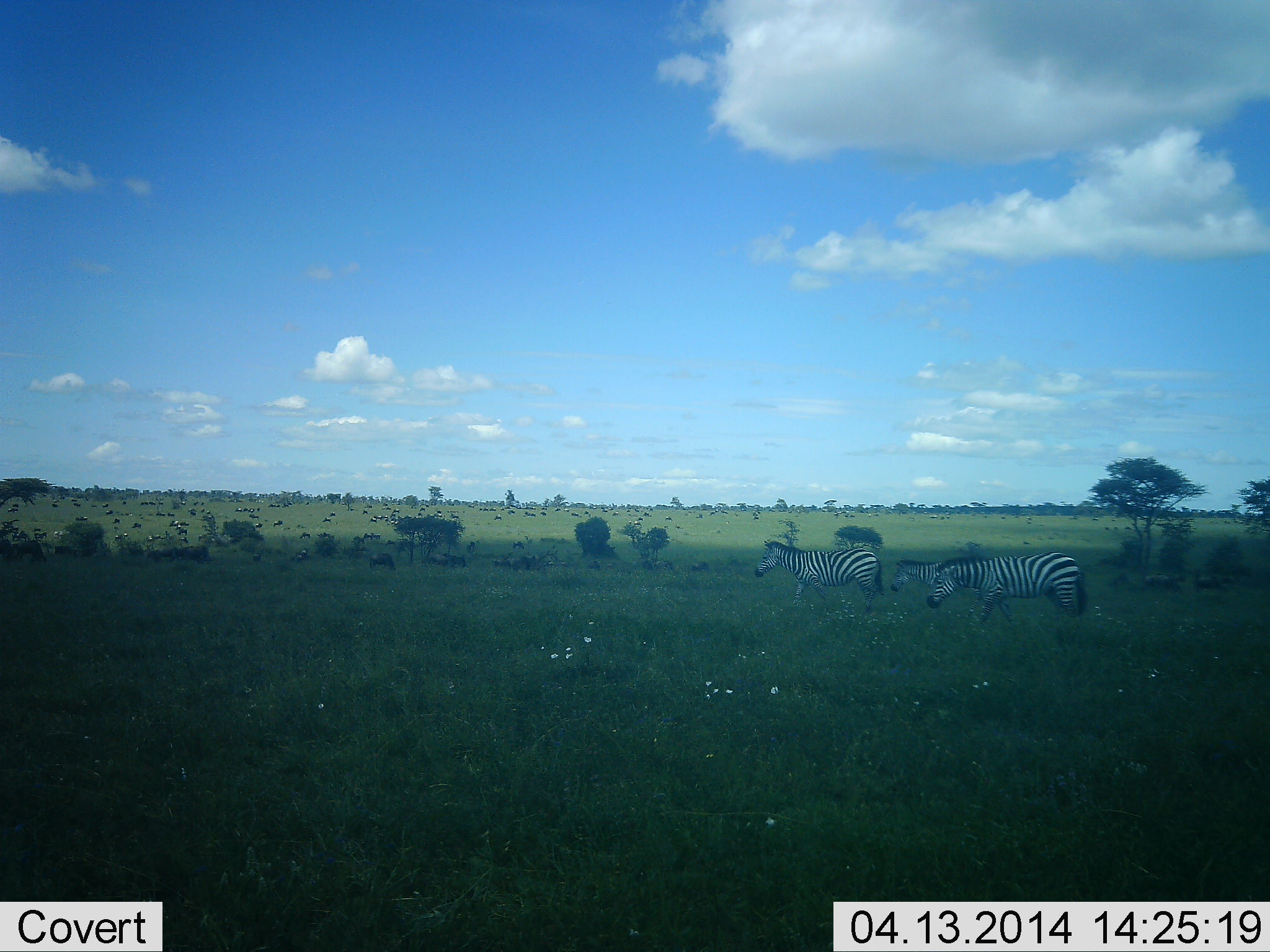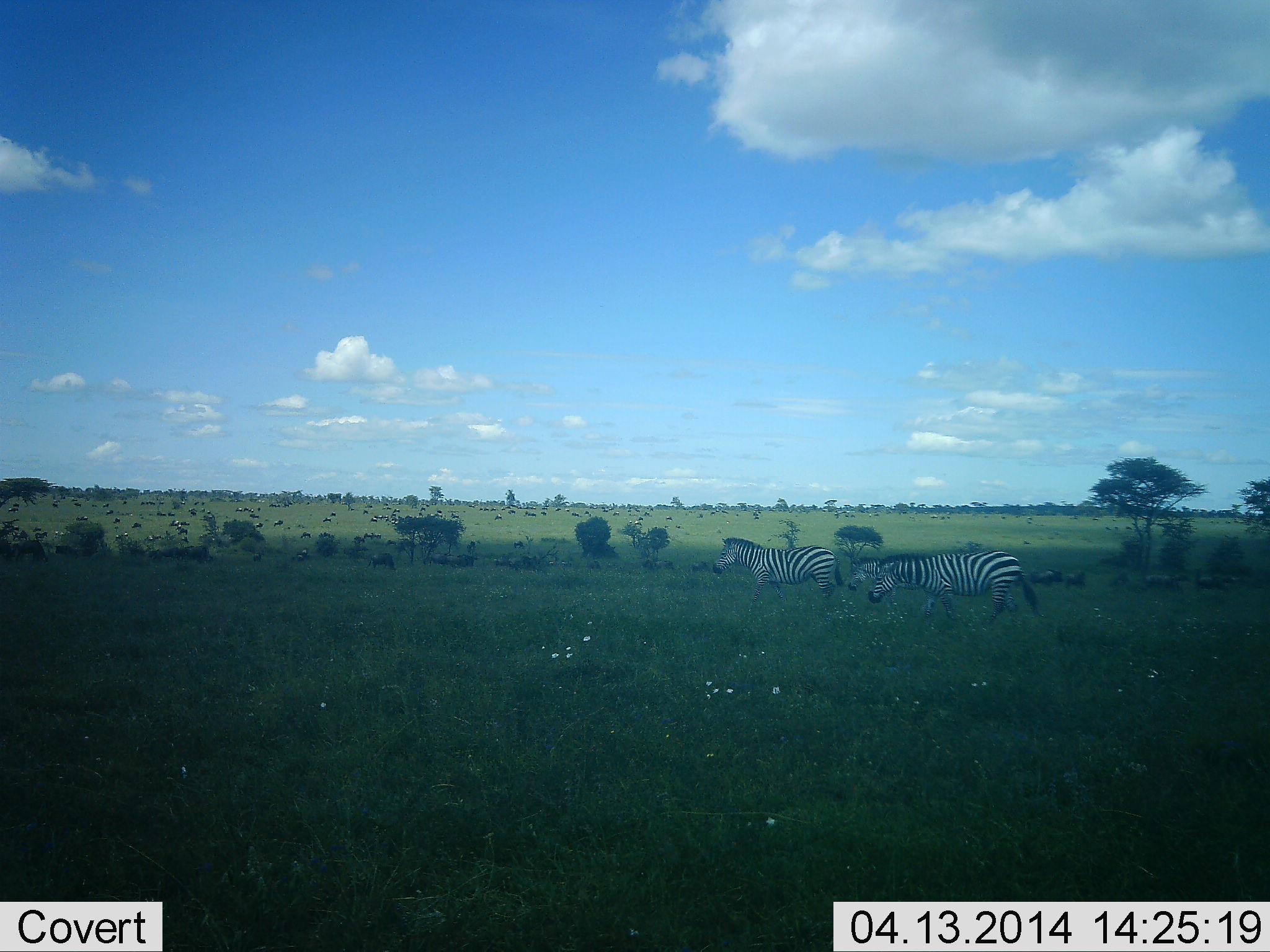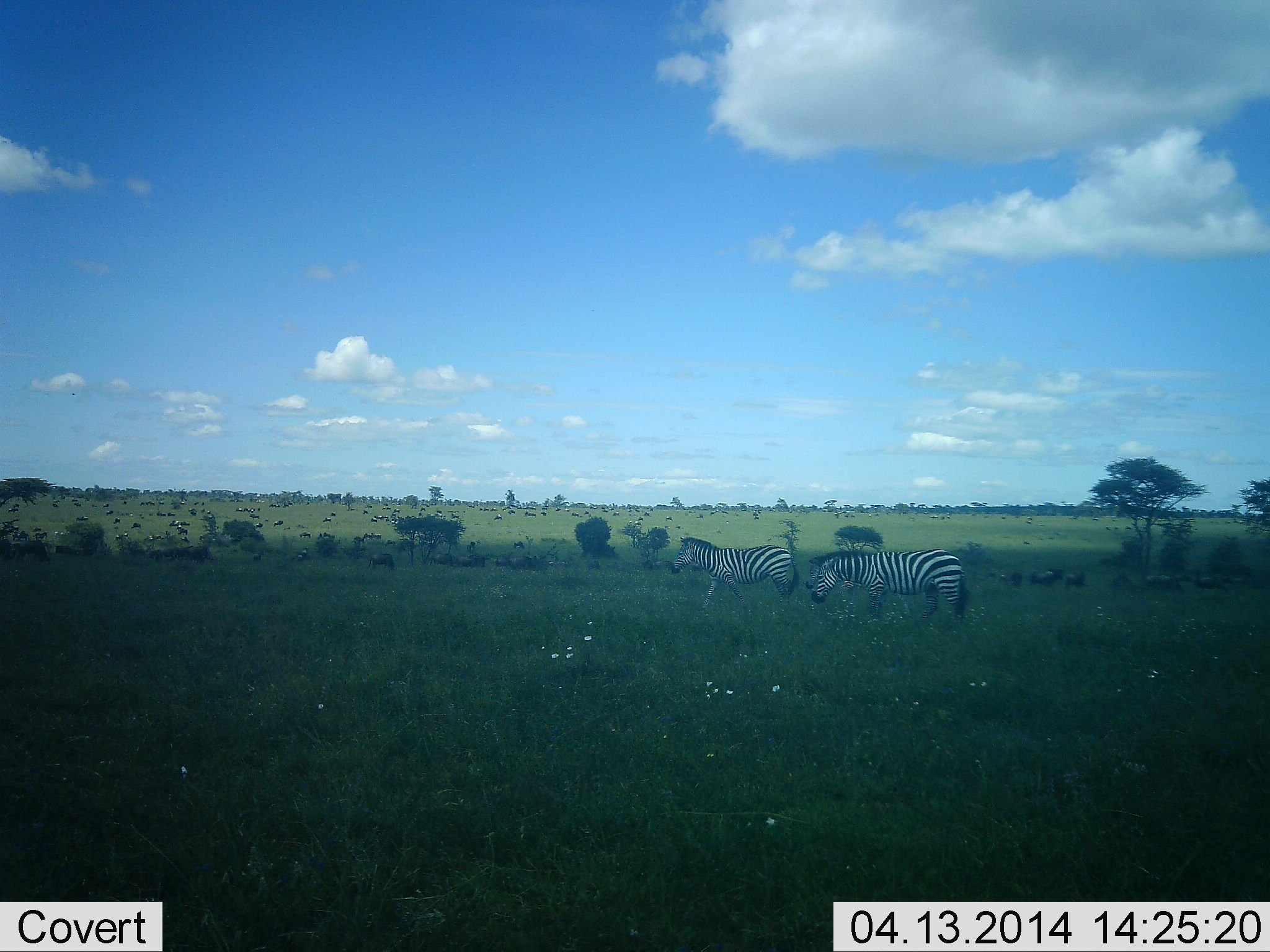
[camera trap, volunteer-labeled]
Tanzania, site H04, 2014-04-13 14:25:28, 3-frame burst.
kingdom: Animalia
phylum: Chordata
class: Mammalia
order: Perissodactyla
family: Equidae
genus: Equus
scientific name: Equus quagga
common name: plains zebra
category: zebra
Zebra (plains zebra) (Equus quagga), count 2. Behavior (volunteer vote fractions): standing 7%, resting 3%, moving 96%, interacting 1%. Young present (vote fraction): 2%. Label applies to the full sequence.